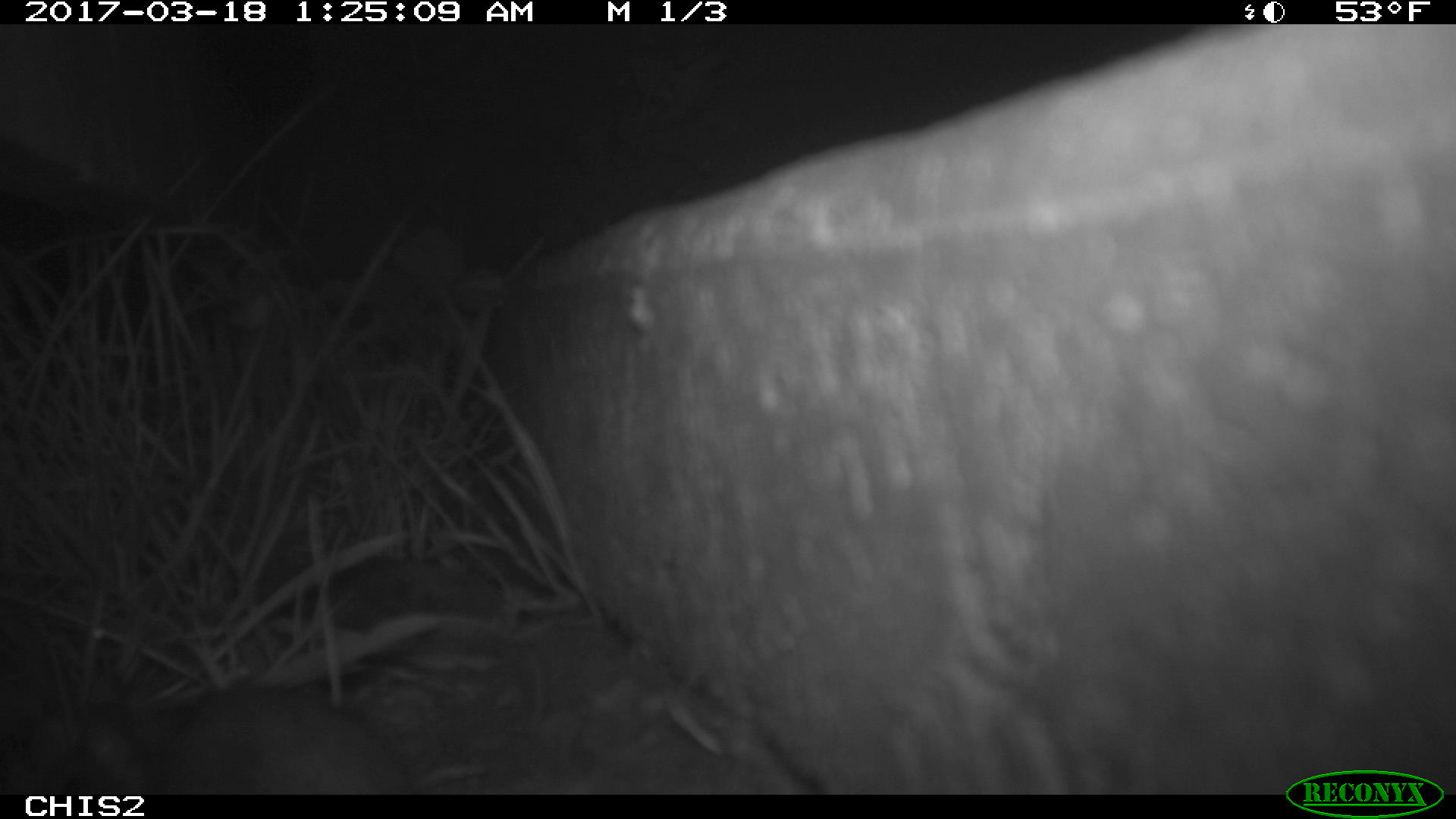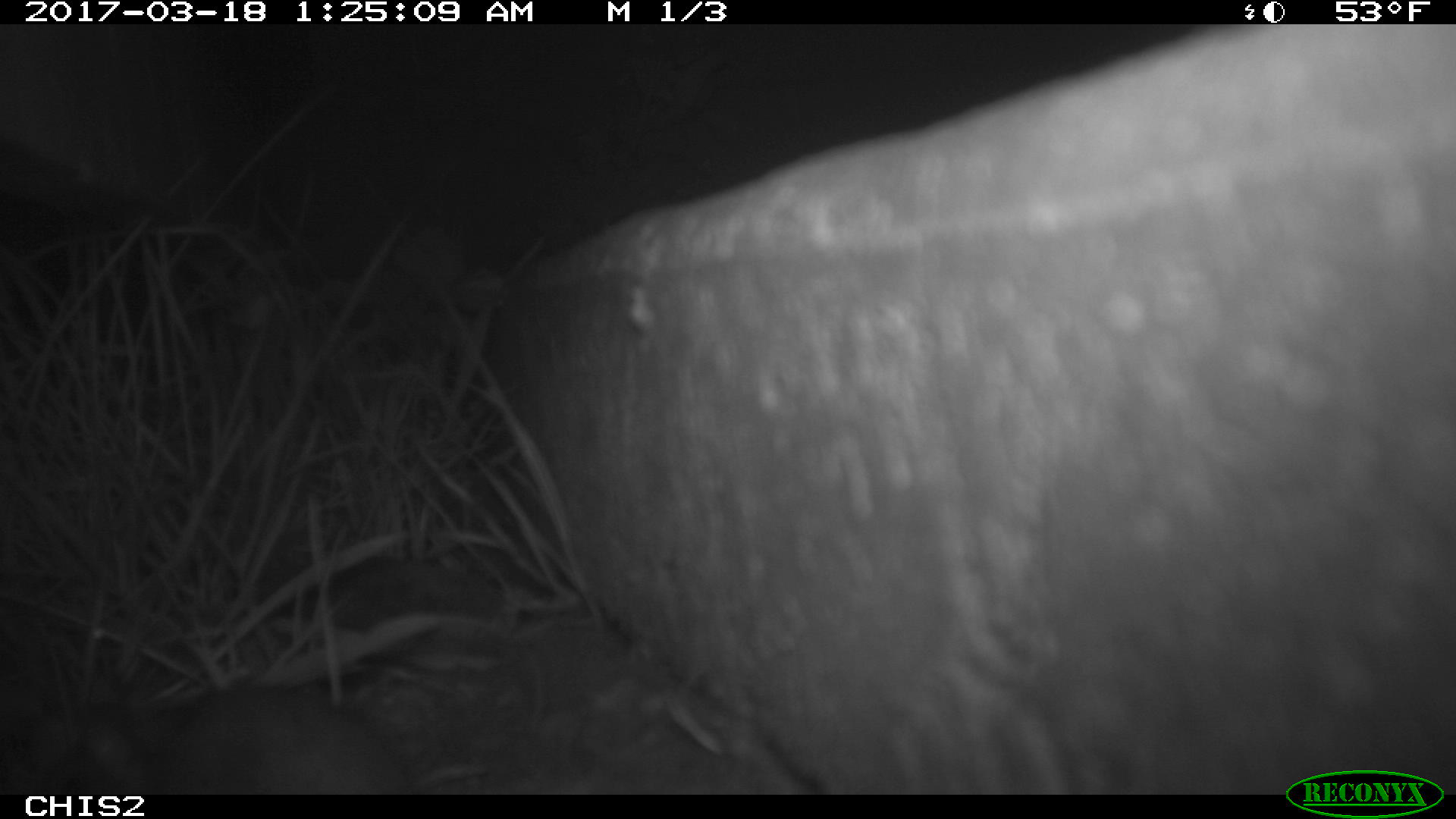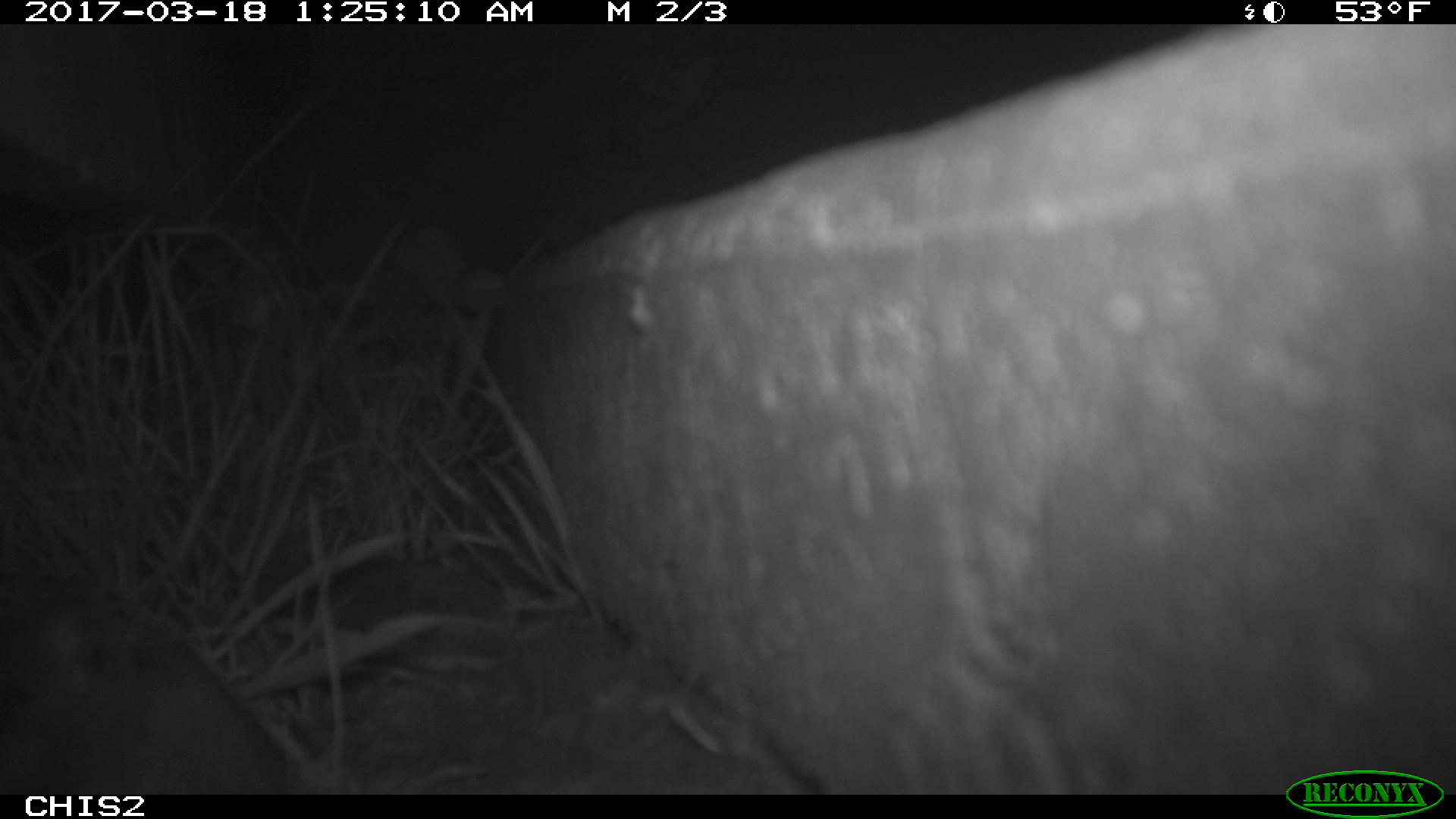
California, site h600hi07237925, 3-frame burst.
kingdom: Animalia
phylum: Chordata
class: Mammalia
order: Rodentia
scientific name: Rodentia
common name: rodent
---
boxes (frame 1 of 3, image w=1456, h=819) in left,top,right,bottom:
rodent: 27,688,413,794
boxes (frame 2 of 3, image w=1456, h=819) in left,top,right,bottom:
rodent: 83,690,414,795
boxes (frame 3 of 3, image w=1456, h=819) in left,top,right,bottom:
rodent: 0,589,273,794